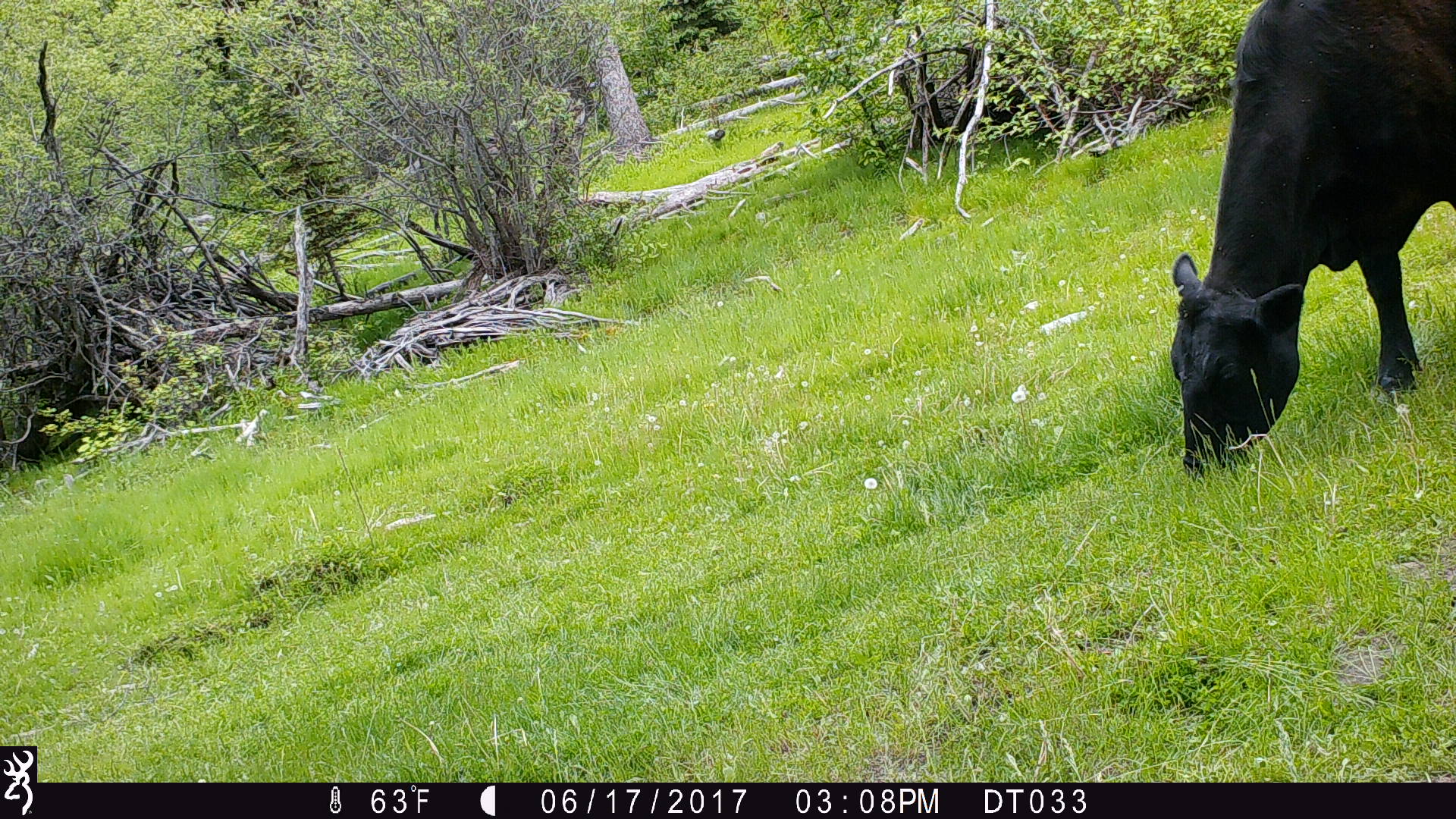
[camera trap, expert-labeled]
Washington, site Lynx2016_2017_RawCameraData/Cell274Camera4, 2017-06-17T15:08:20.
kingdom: Animalia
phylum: Chordata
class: Mammalia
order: Artiodactyla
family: Bovidae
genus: Bos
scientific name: Bos taurus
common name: domestic cattle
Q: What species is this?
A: Domestic cattle (Bos taurus).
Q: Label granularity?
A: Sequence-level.